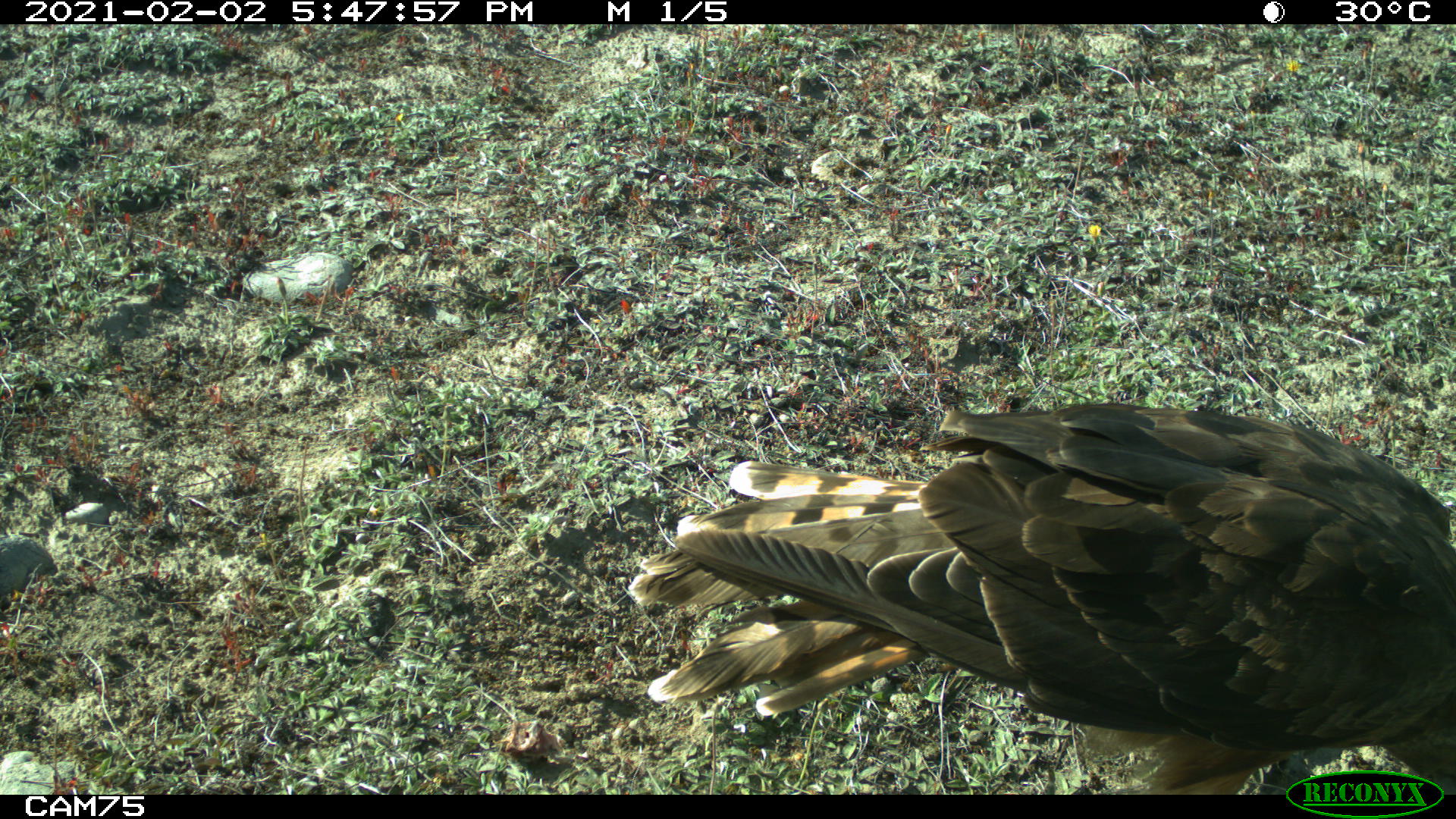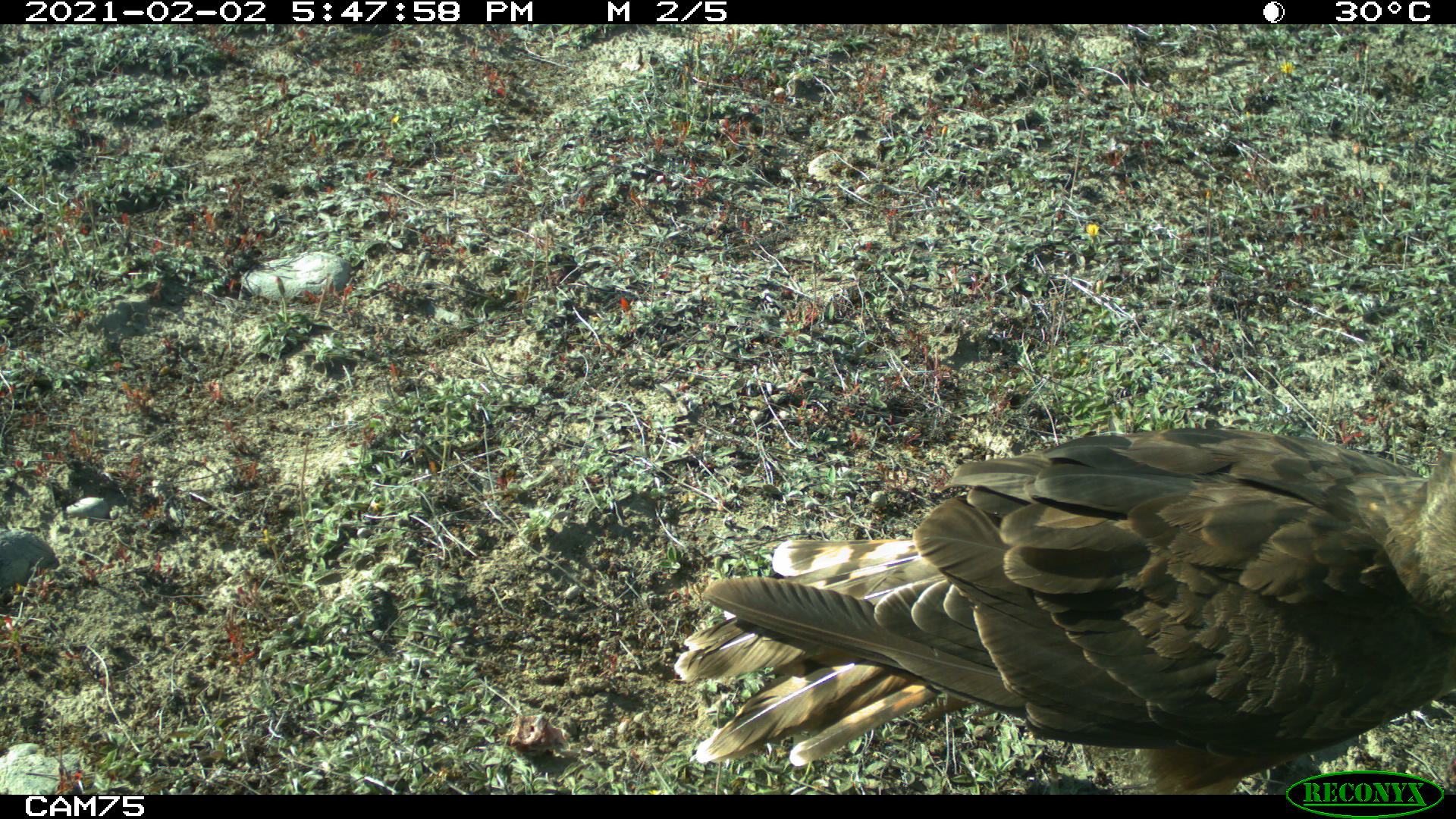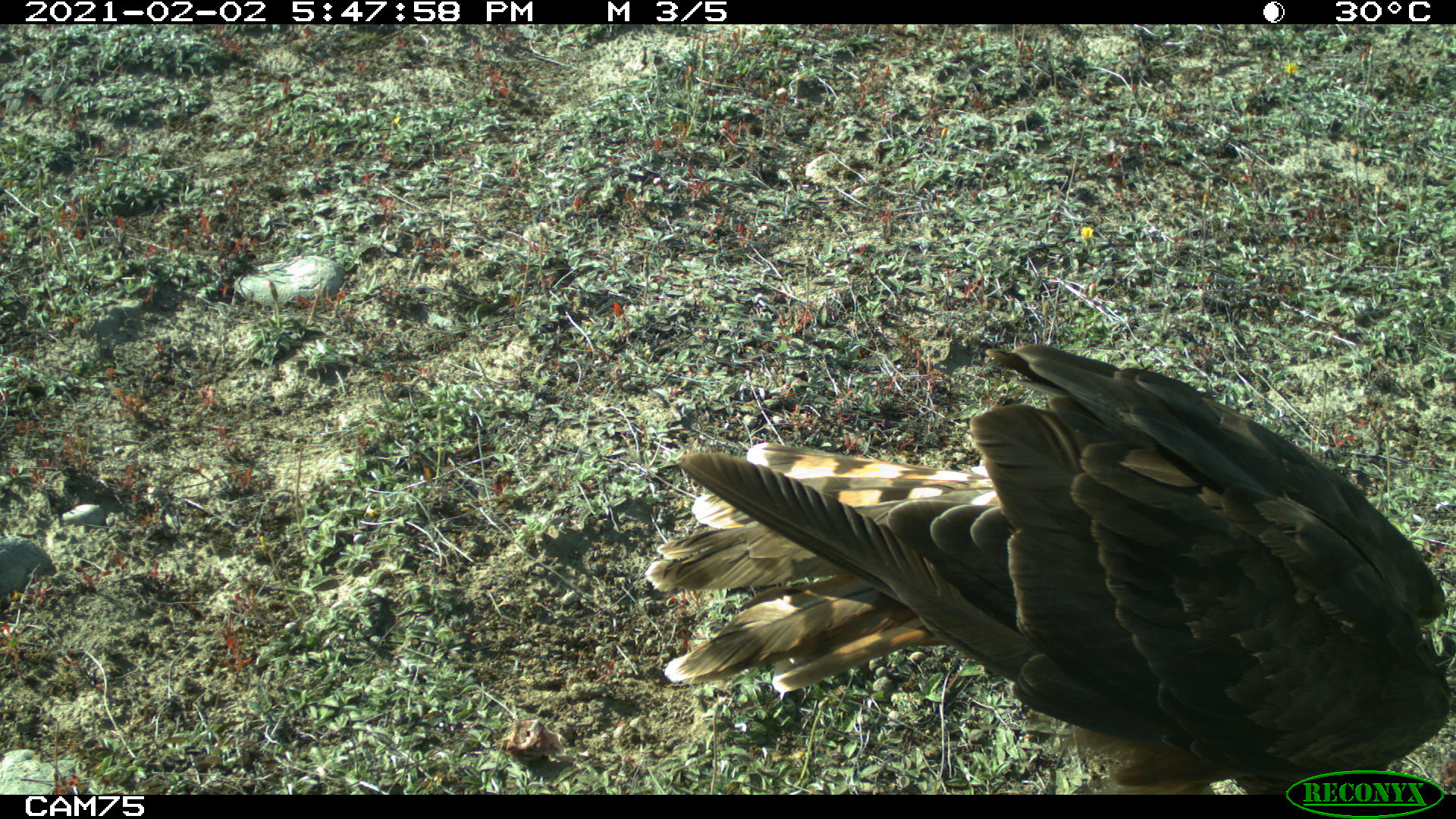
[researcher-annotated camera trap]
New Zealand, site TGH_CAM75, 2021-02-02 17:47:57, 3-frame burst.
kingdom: Animalia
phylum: Chordata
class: Aves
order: Accipitriformes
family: Accipitridae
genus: Circus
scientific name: Circus approximans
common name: swamp harrier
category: harrier